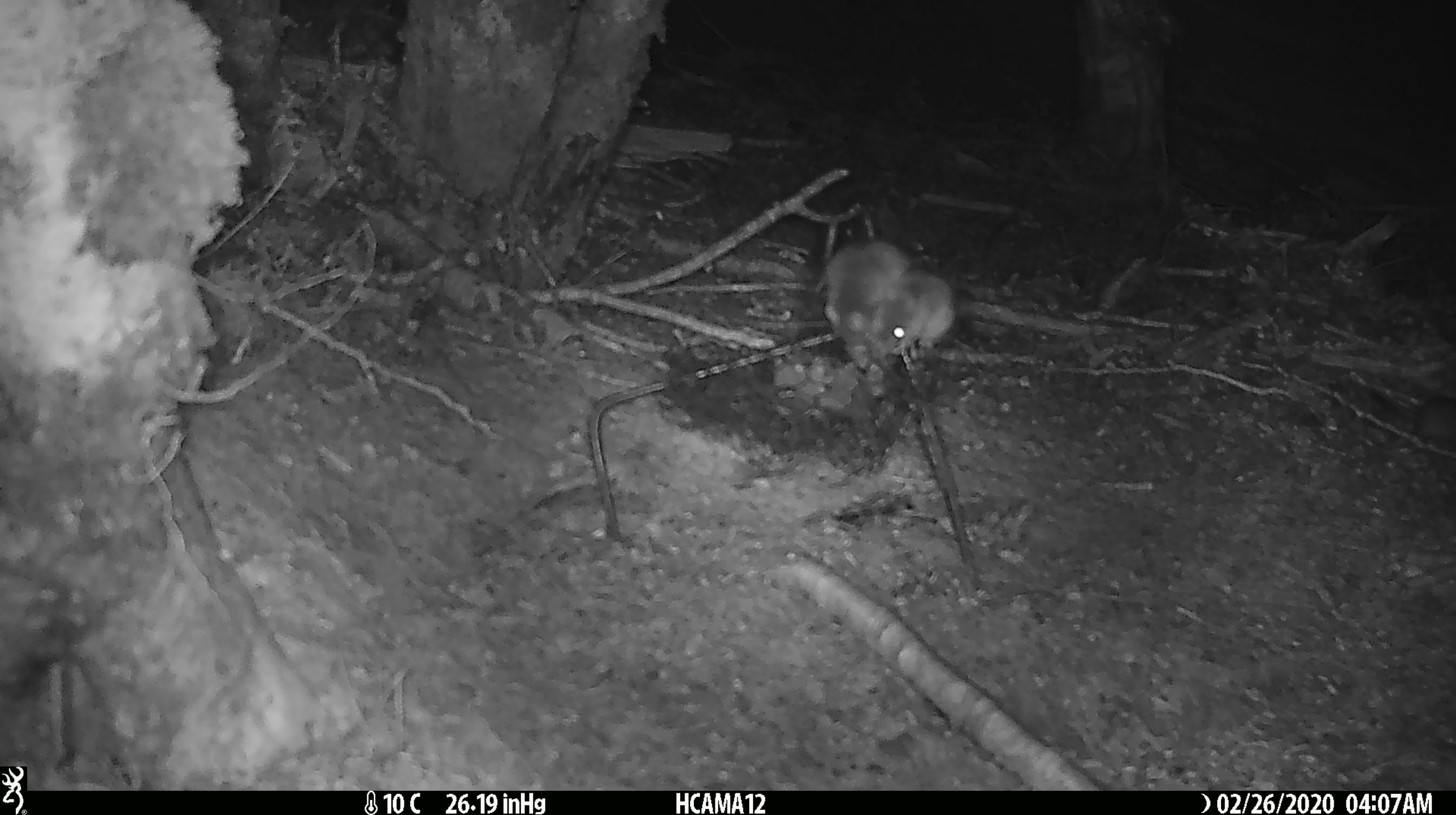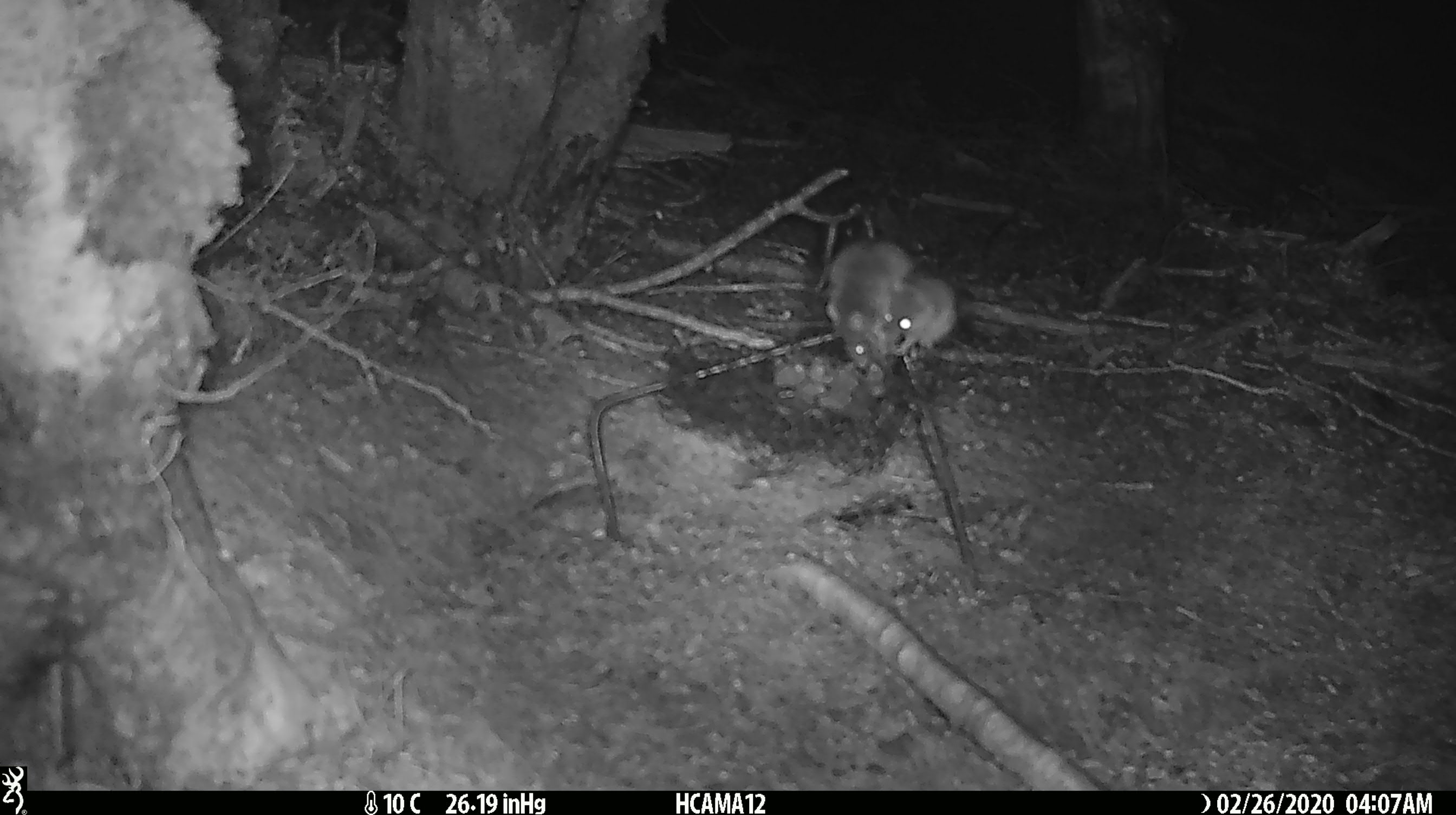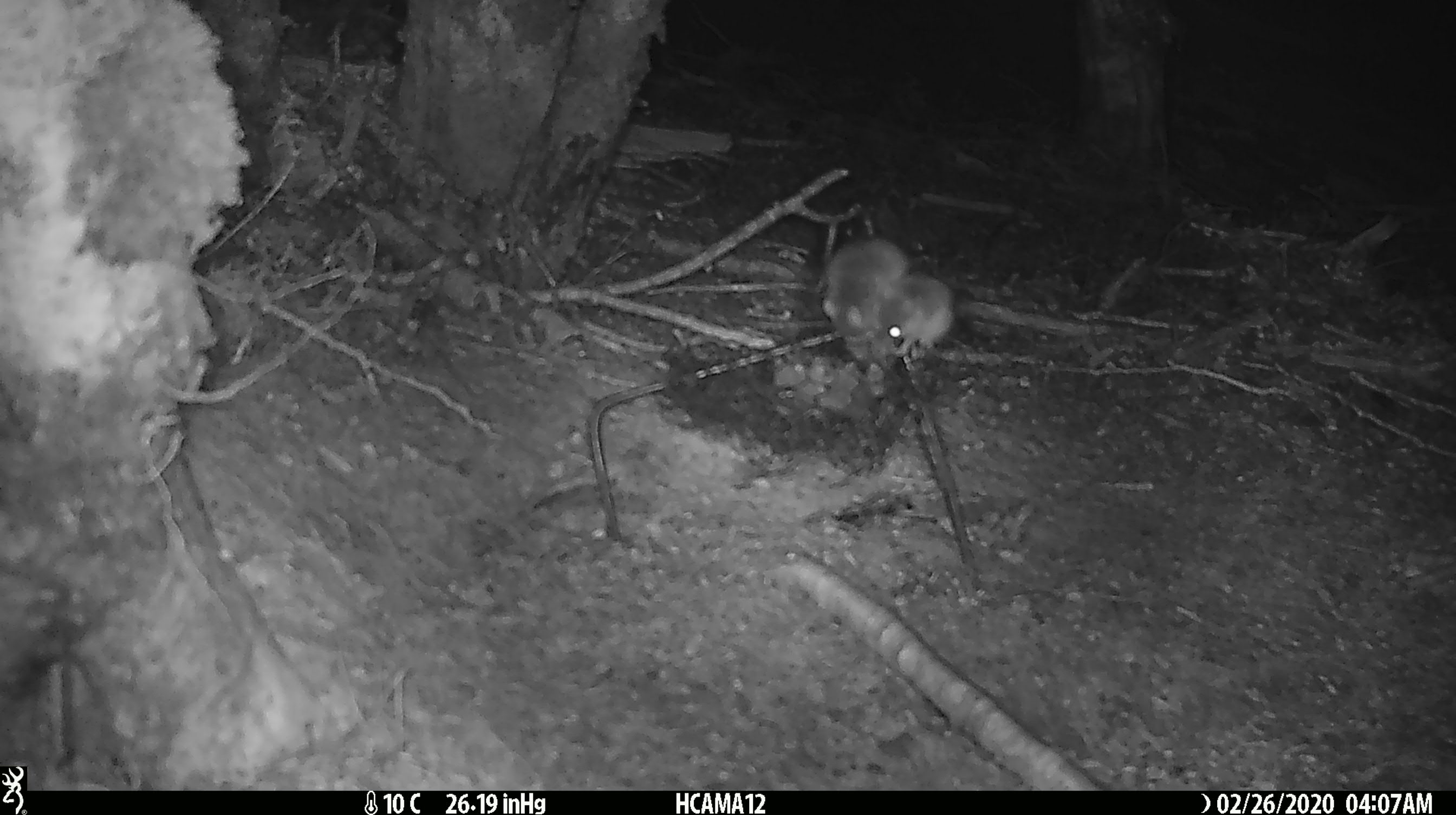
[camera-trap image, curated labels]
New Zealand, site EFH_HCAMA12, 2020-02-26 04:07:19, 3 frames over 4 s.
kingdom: Animalia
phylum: Chordata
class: Mammalia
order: Rodentia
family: Muridae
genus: Mus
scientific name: Mus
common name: mouse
Mouse (Mus).